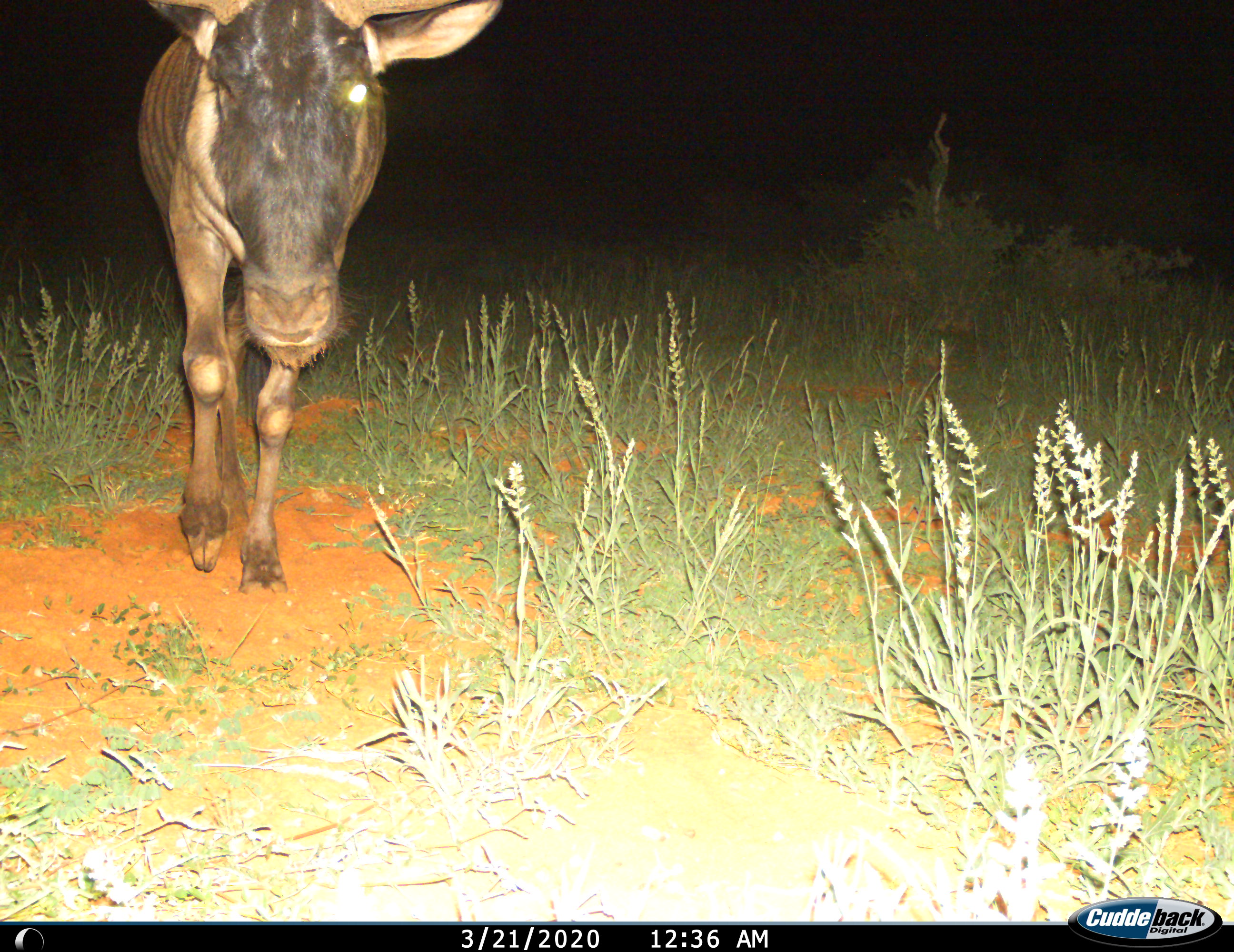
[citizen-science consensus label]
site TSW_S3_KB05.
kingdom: Animalia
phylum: Chordata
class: Mammalia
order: Artiodactyla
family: Bovidae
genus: Connochaetes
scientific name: Connochaetes taurinus taurinus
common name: blue wildebeest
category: wildebeestblue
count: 1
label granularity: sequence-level